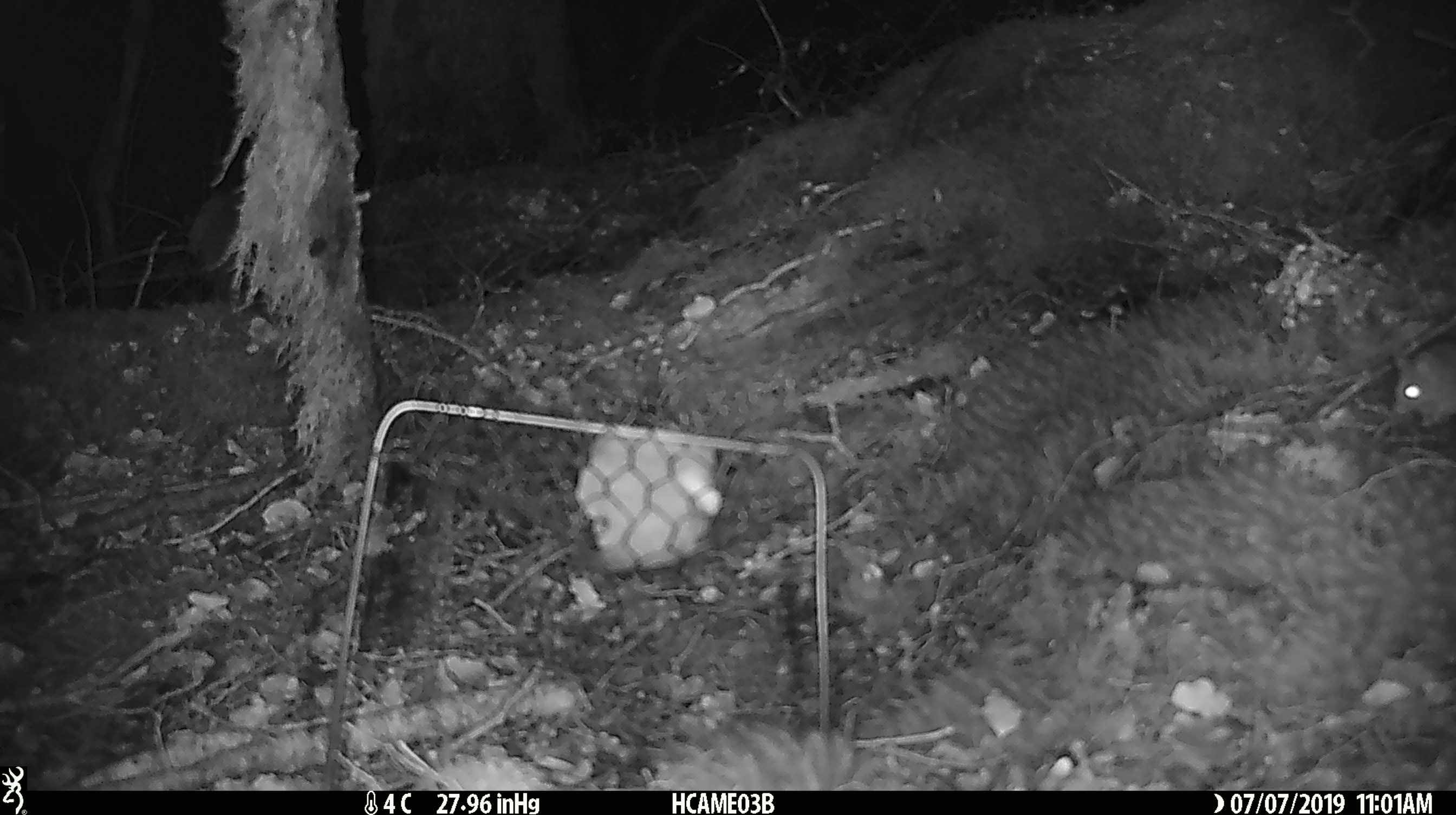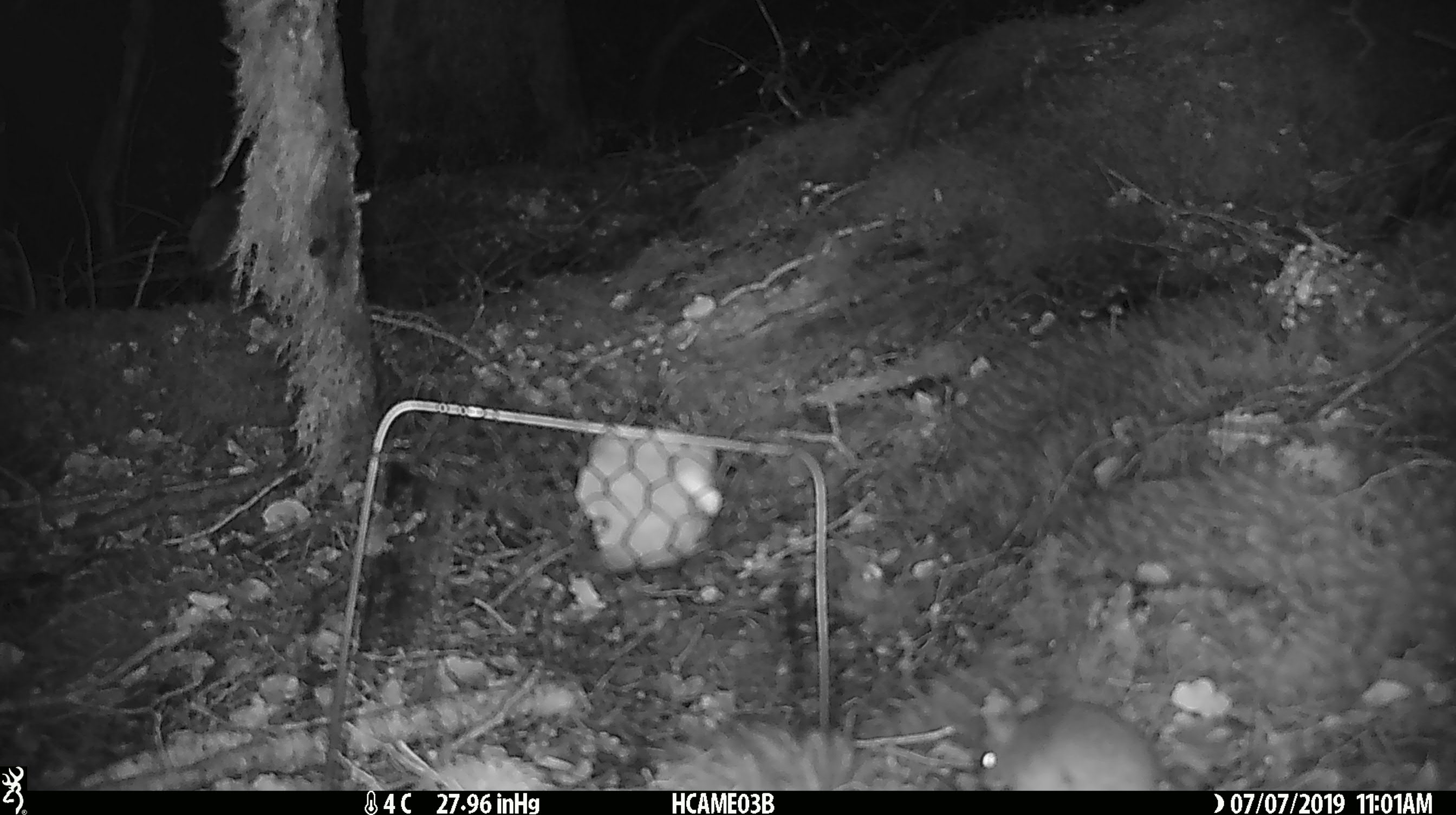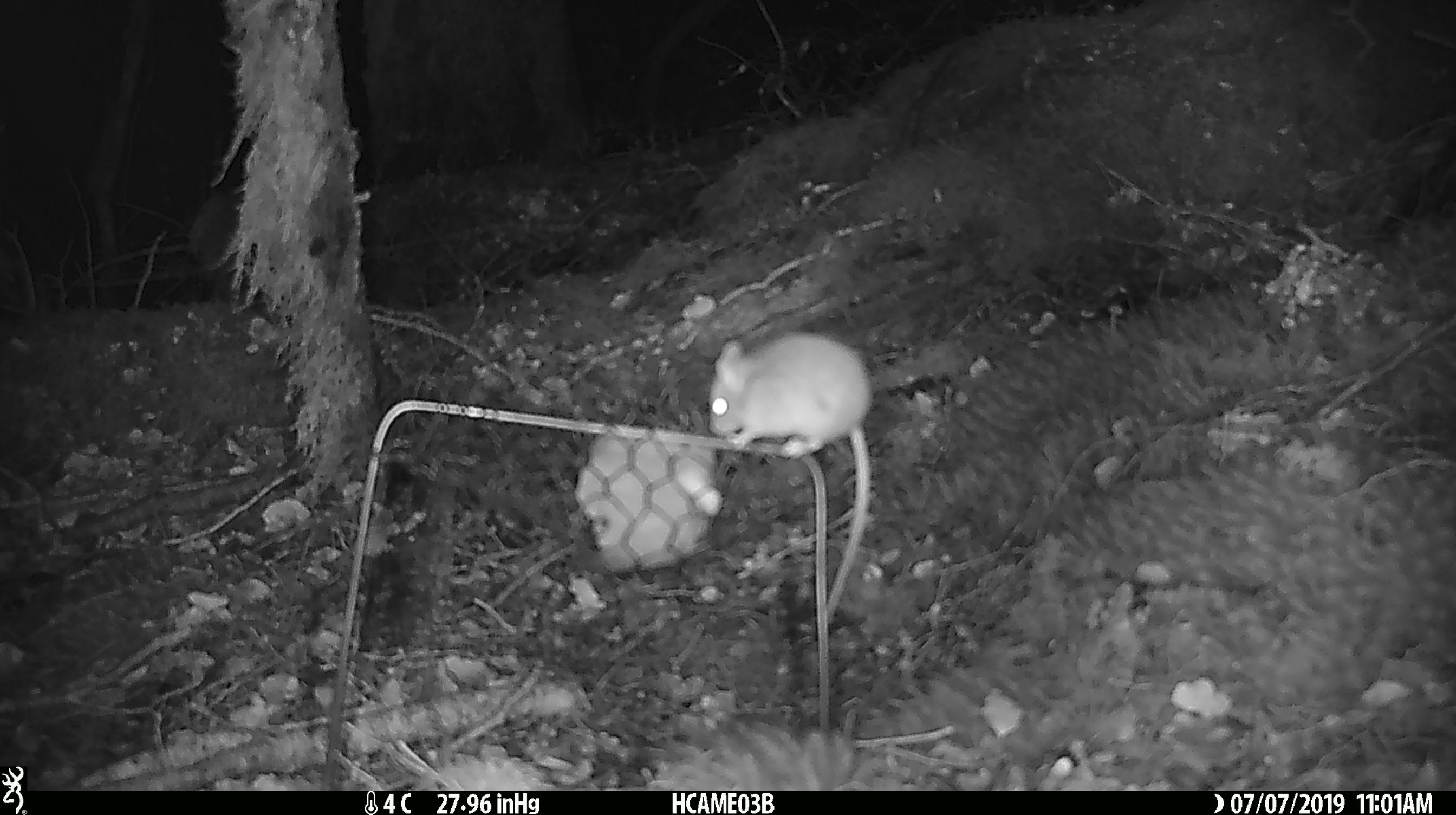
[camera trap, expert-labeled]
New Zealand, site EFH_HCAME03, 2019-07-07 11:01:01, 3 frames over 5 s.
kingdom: Animalia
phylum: Chordata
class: Mammalia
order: Rodentia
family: Muridae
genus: Mus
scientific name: Mus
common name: mouse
Mouse (Mus).